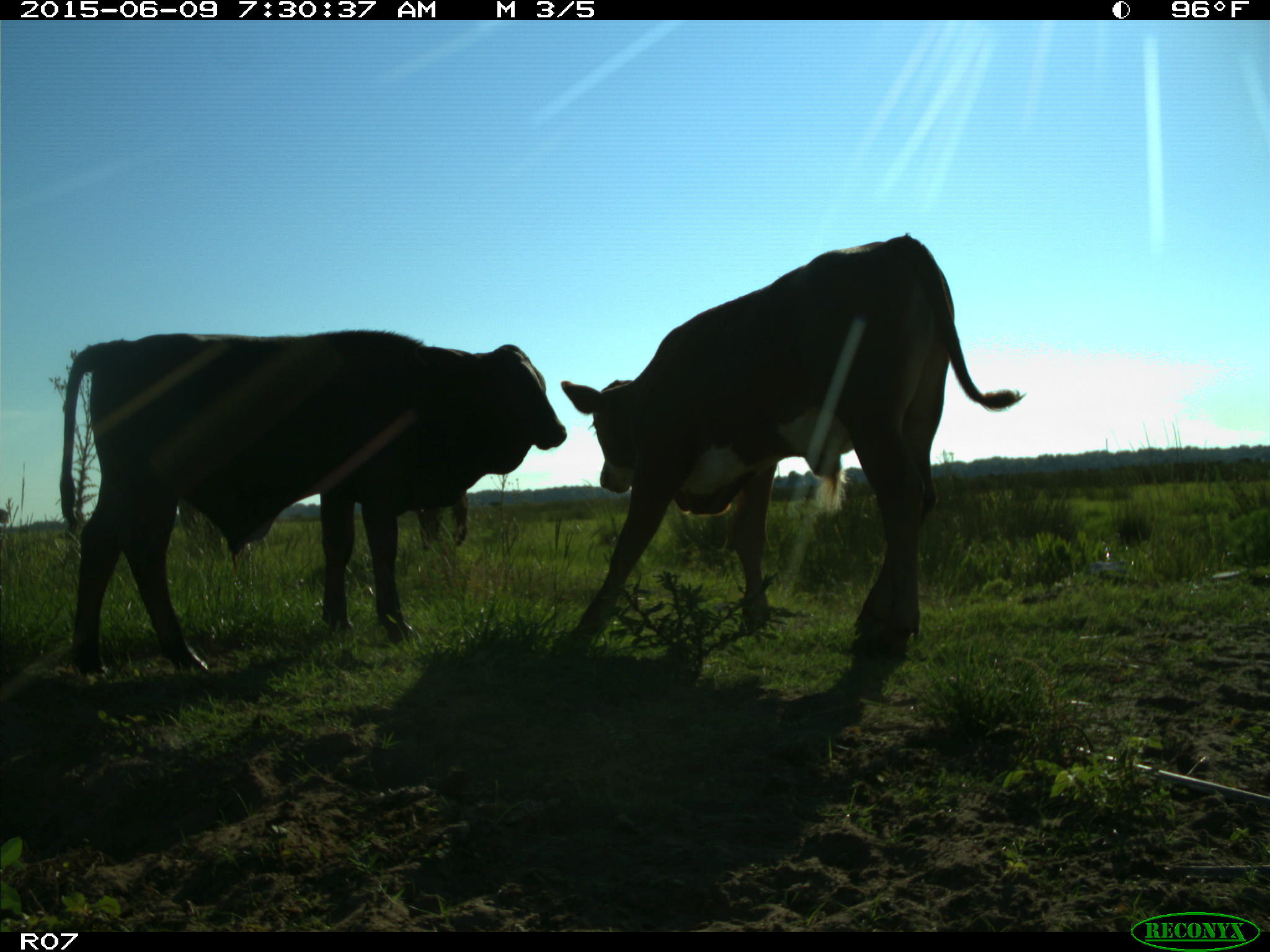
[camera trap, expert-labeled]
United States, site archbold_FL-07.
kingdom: Animalia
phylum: Chordata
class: Mammalia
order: Artiodactyla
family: Bovidae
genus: Bos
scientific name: Bos taurus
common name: domestic cow